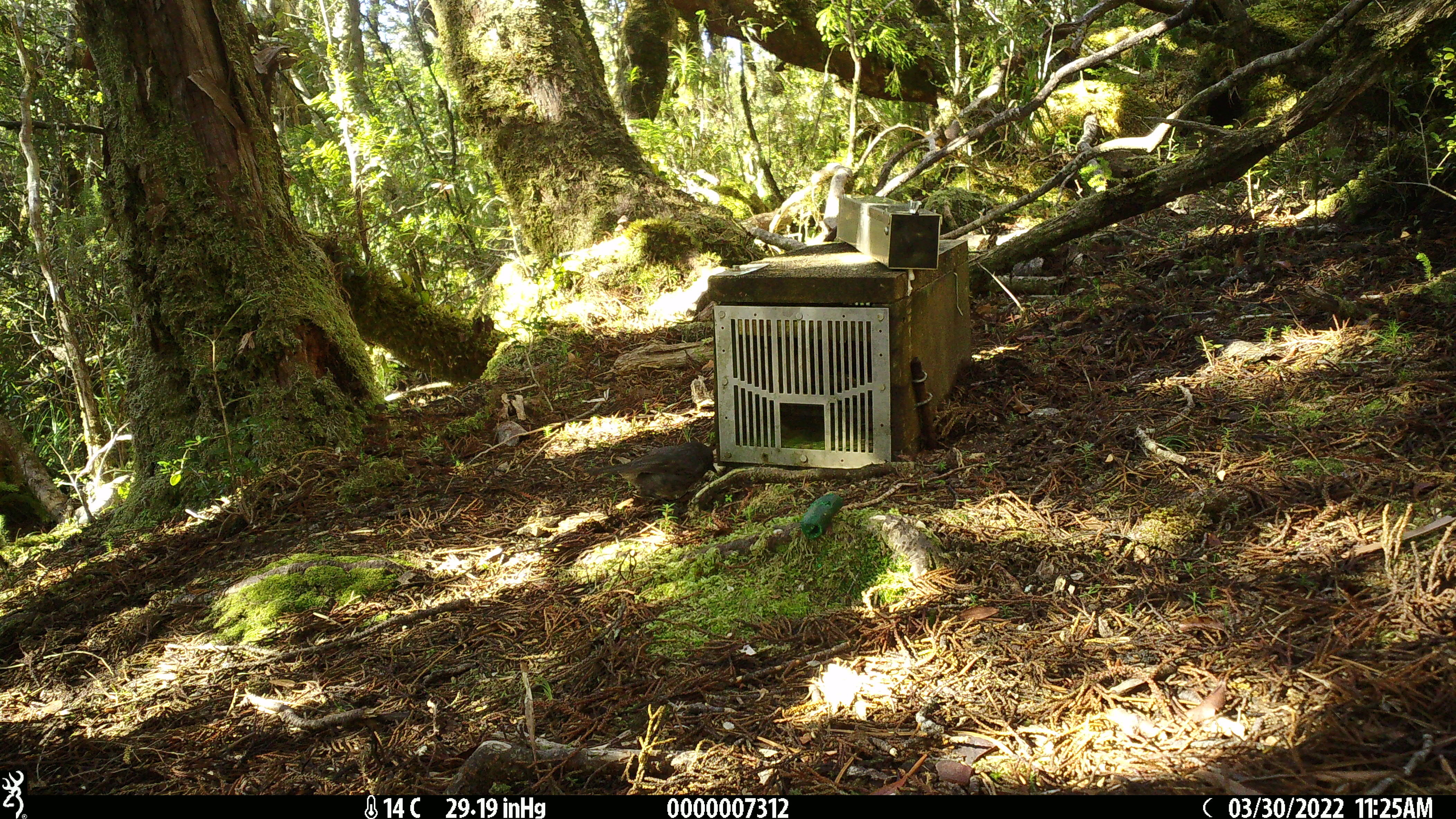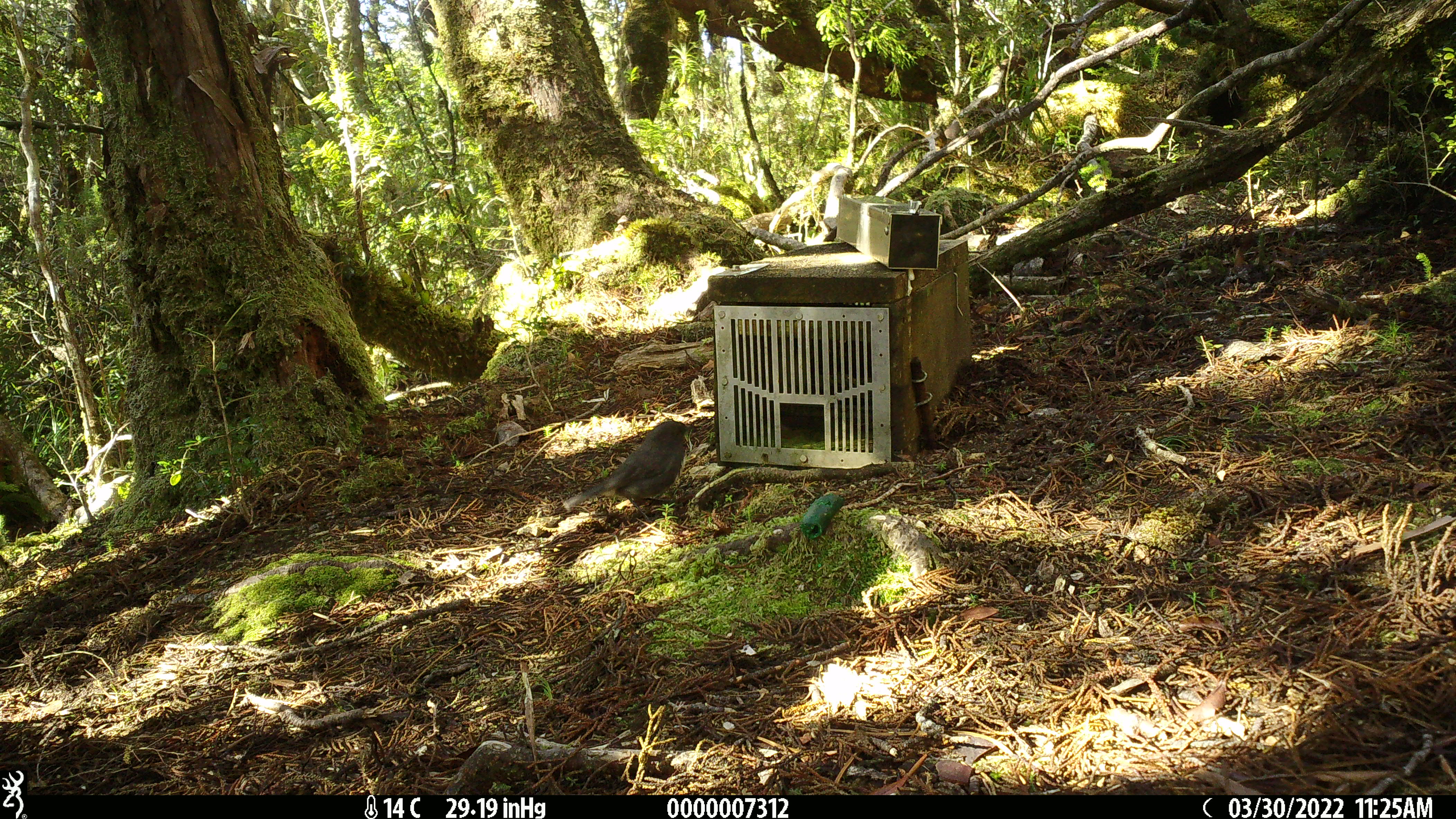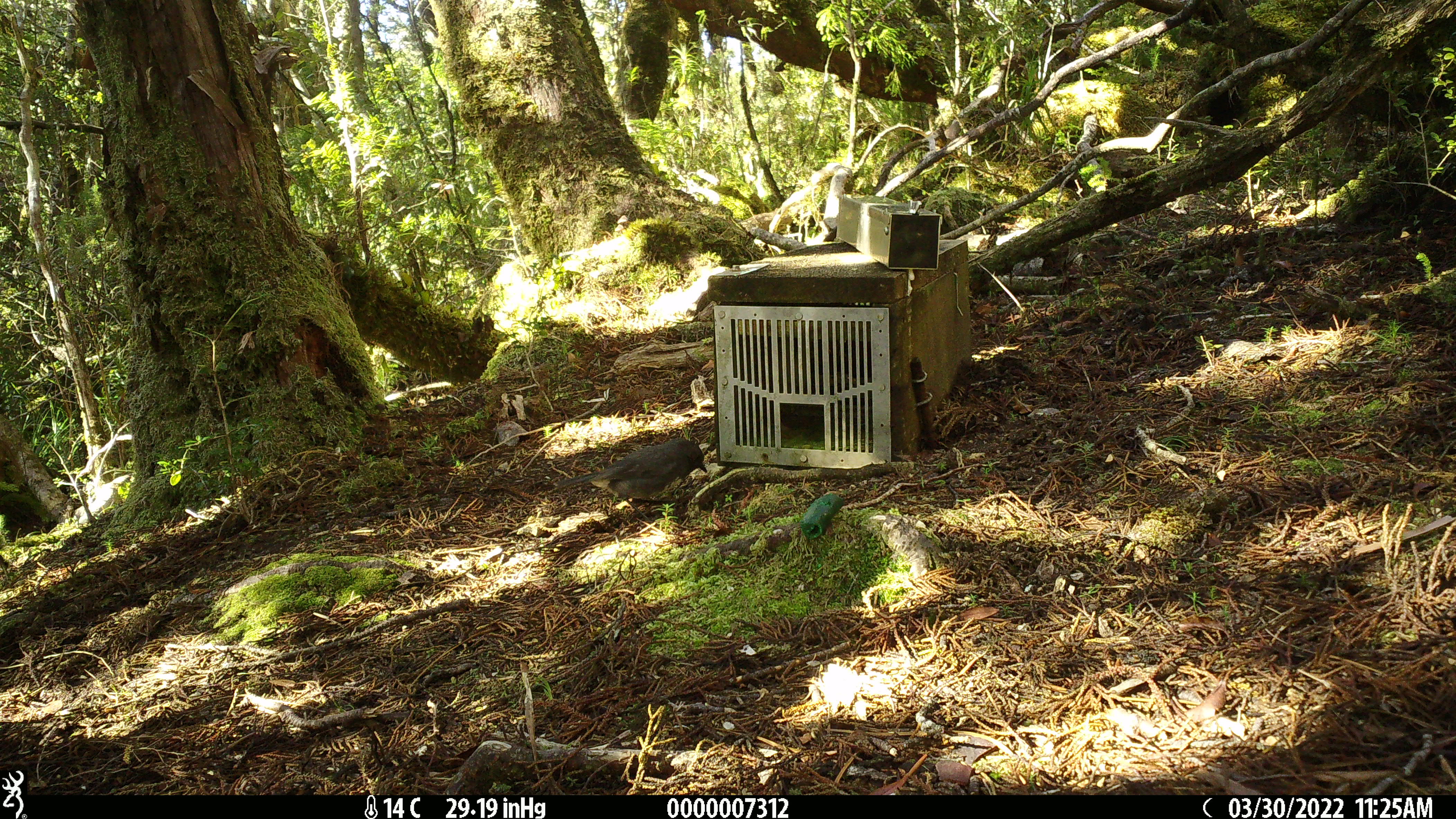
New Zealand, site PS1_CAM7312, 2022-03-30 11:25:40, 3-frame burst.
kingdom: Animalia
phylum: Chordata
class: Aves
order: Passeriformes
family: Petroicidae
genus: Petroica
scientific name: Petroica australis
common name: new zealand robin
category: robin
Robin (new zealand robin) (Petroica australis).